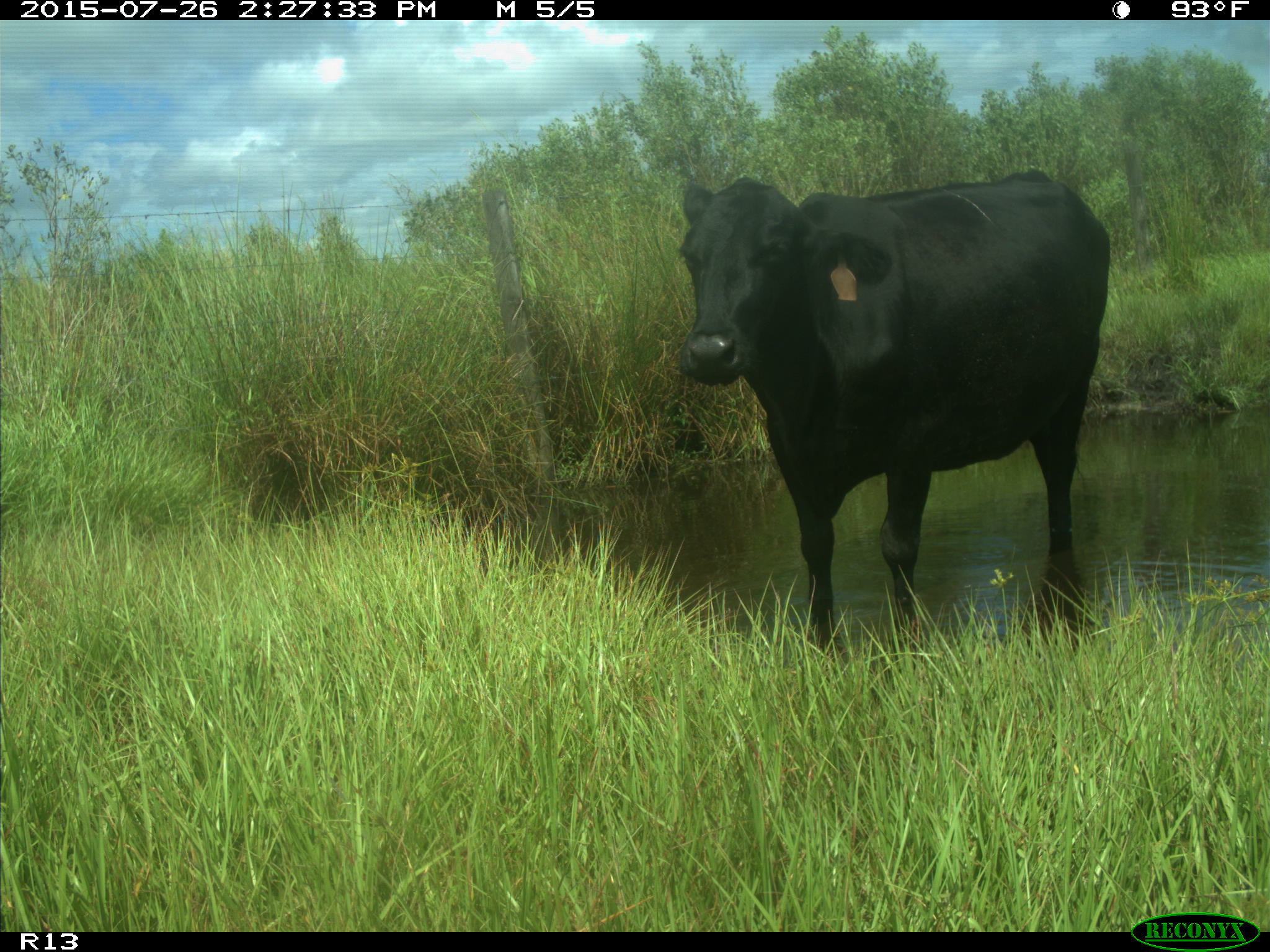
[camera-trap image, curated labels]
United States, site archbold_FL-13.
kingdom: Animalia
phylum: Chordata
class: Mammalia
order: Artiodactyla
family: Bovidae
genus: Bos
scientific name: Bos taurus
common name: domestic cow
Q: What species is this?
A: Bos taurus (domestic cow).